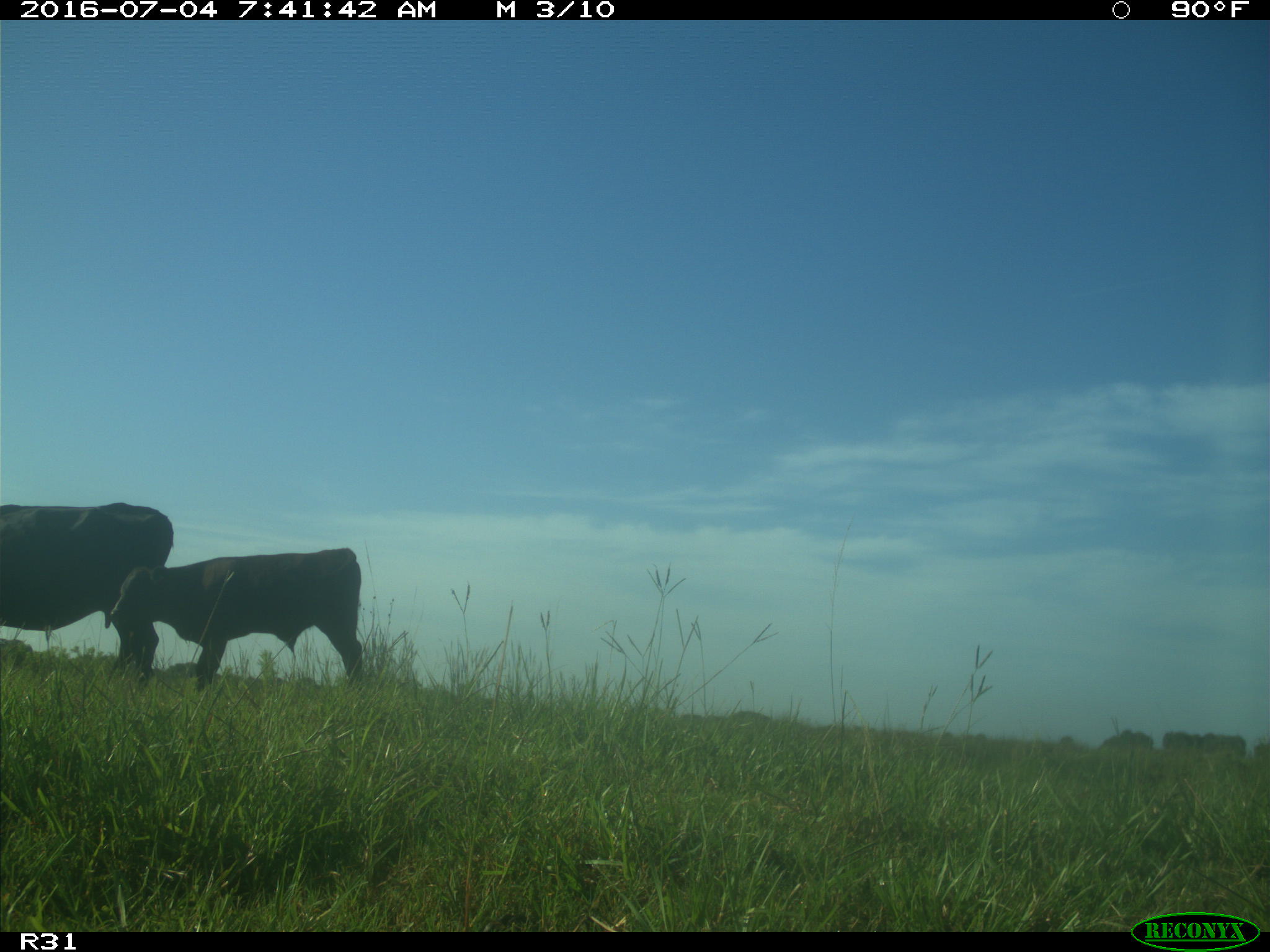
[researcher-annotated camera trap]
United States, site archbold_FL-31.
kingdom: Animalia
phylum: Chordata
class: Mammalia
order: Artiodactyla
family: Bovidae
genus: Bos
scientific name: Bos taurus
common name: domestic cow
Bos taurus (domestic cow).